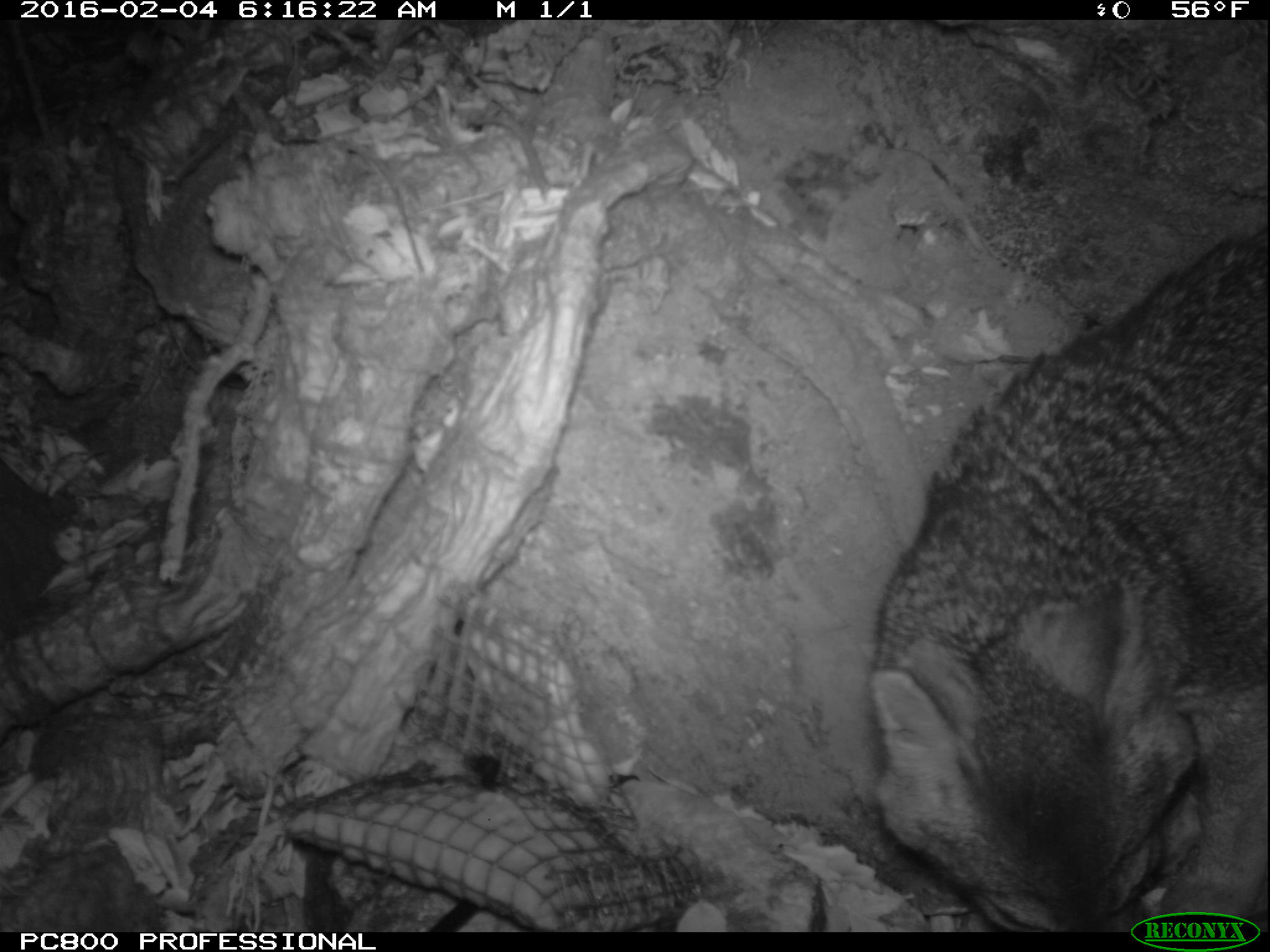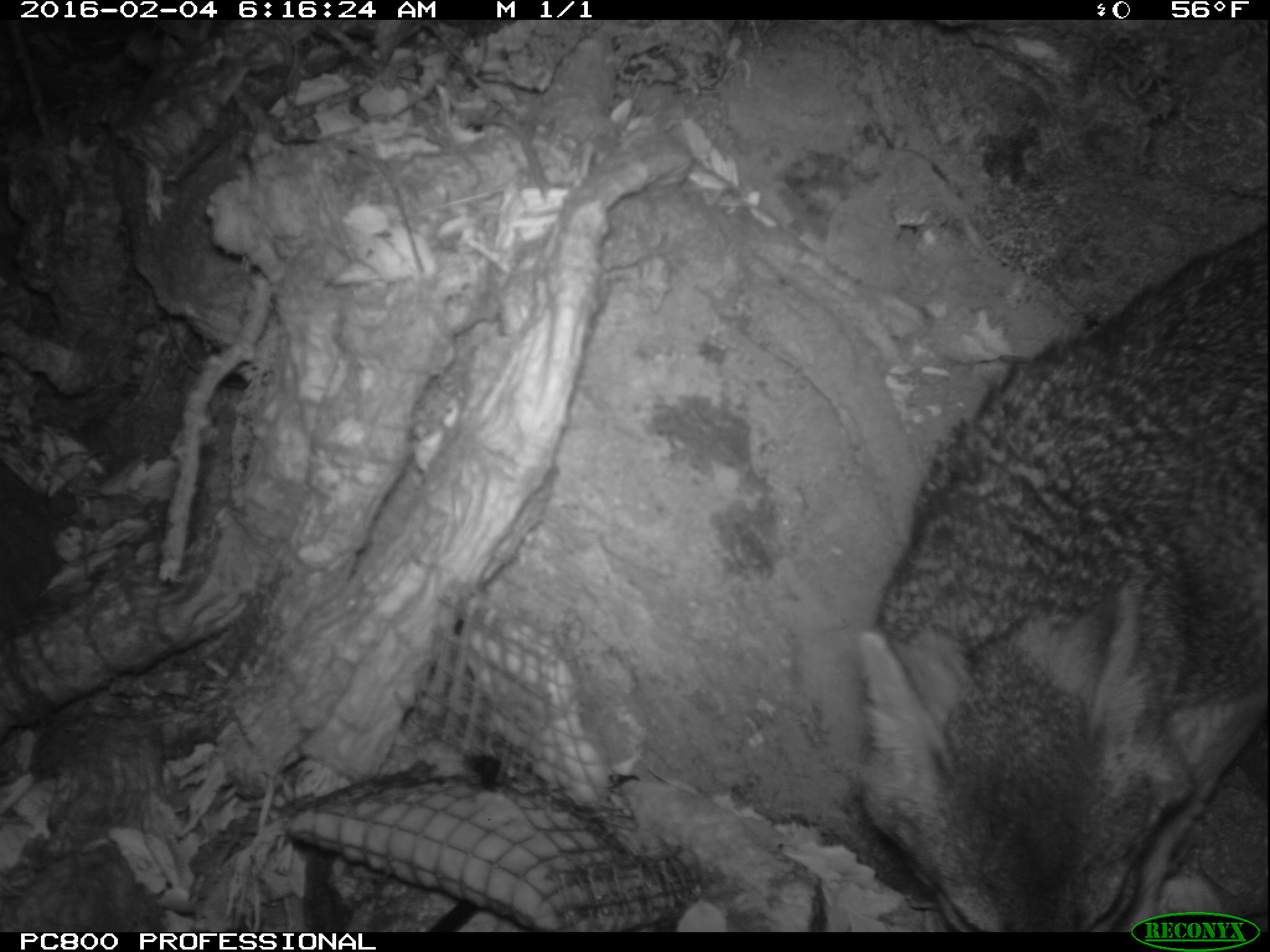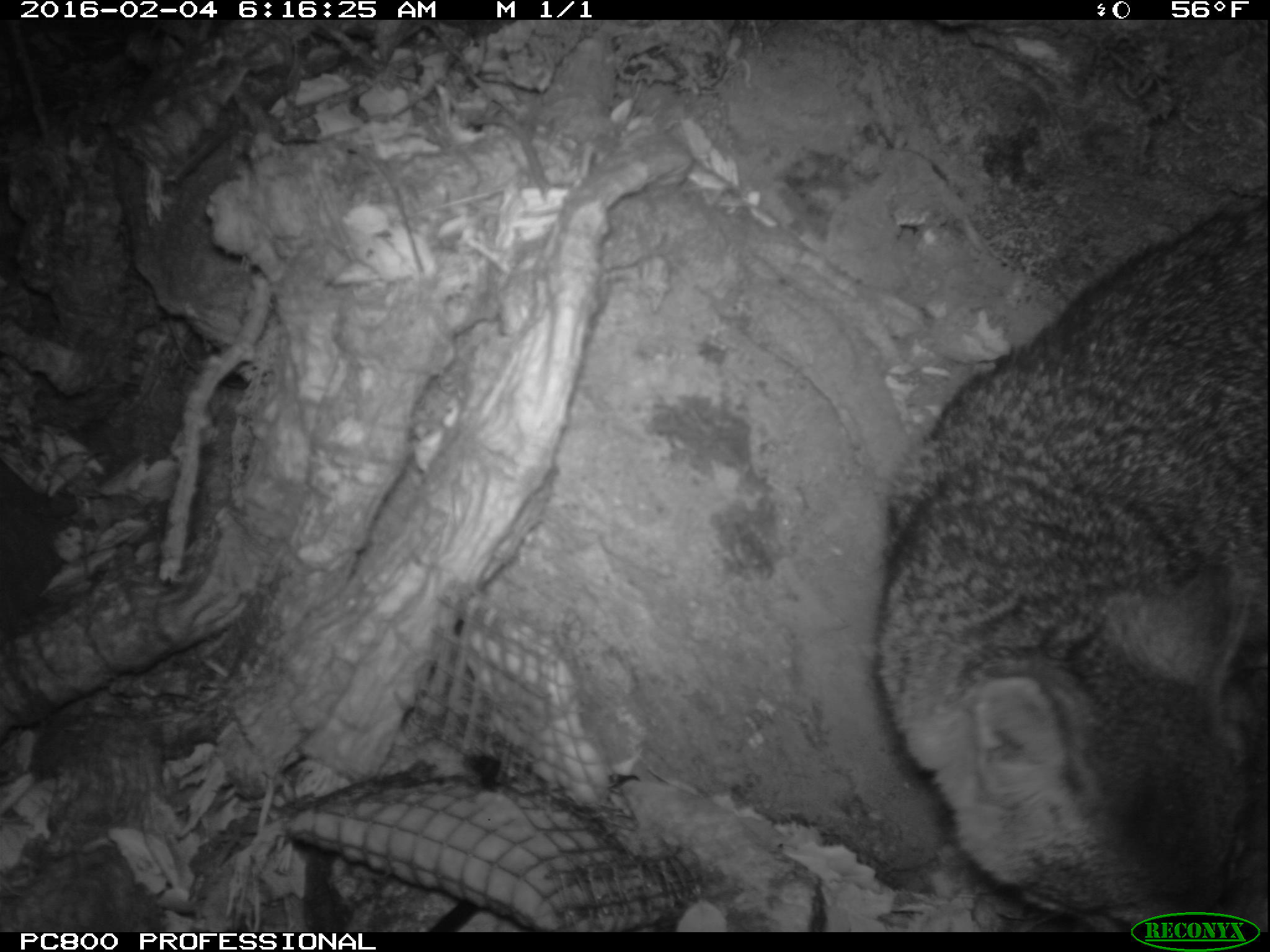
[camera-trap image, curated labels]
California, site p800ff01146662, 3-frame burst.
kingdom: Animalia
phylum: Chordata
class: Mammalia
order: Carnivora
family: Canidae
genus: Urocyon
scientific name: Urocyon littoralis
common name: island fox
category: fox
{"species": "fox (island fox) (Urocyon littoralis)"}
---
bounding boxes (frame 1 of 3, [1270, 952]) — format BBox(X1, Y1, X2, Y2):
fox: BBox(868, 228, 1269, 932)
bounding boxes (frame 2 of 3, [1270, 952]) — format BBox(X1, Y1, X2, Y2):
fox: BBox(855, 226, 1269, 928)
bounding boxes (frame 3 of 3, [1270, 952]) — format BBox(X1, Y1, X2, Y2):
fox: BBox(874, 203, 1268, 932)